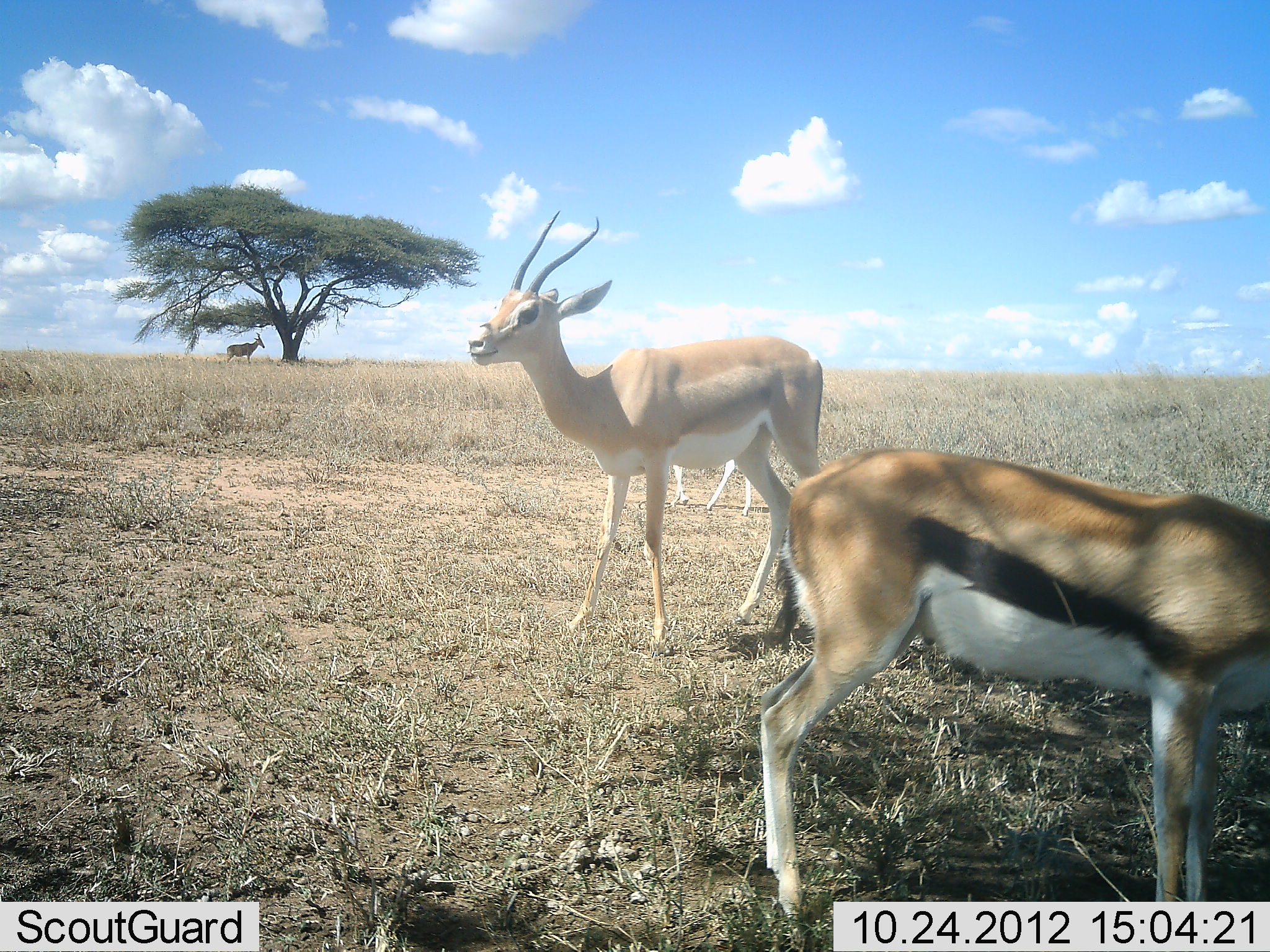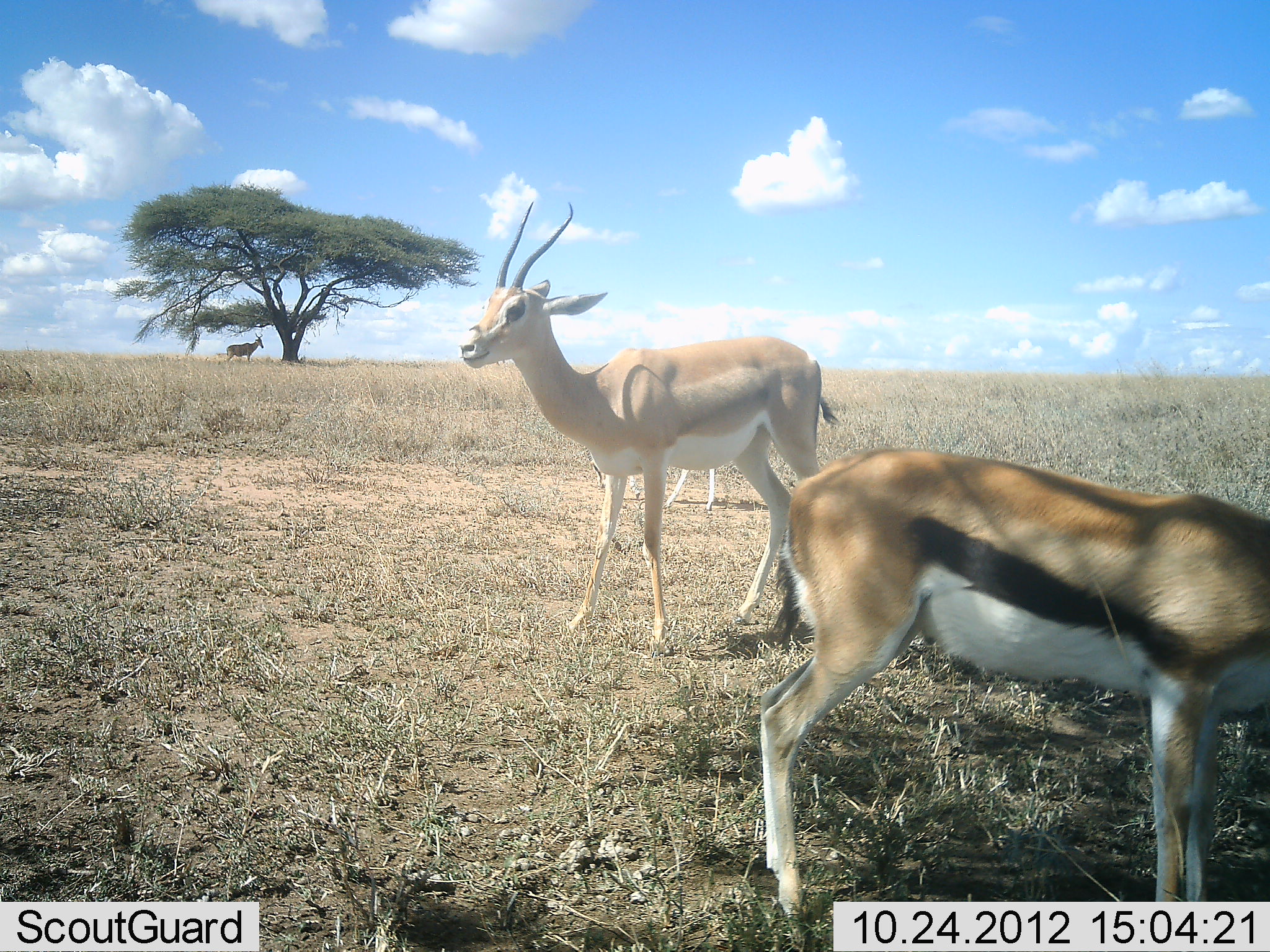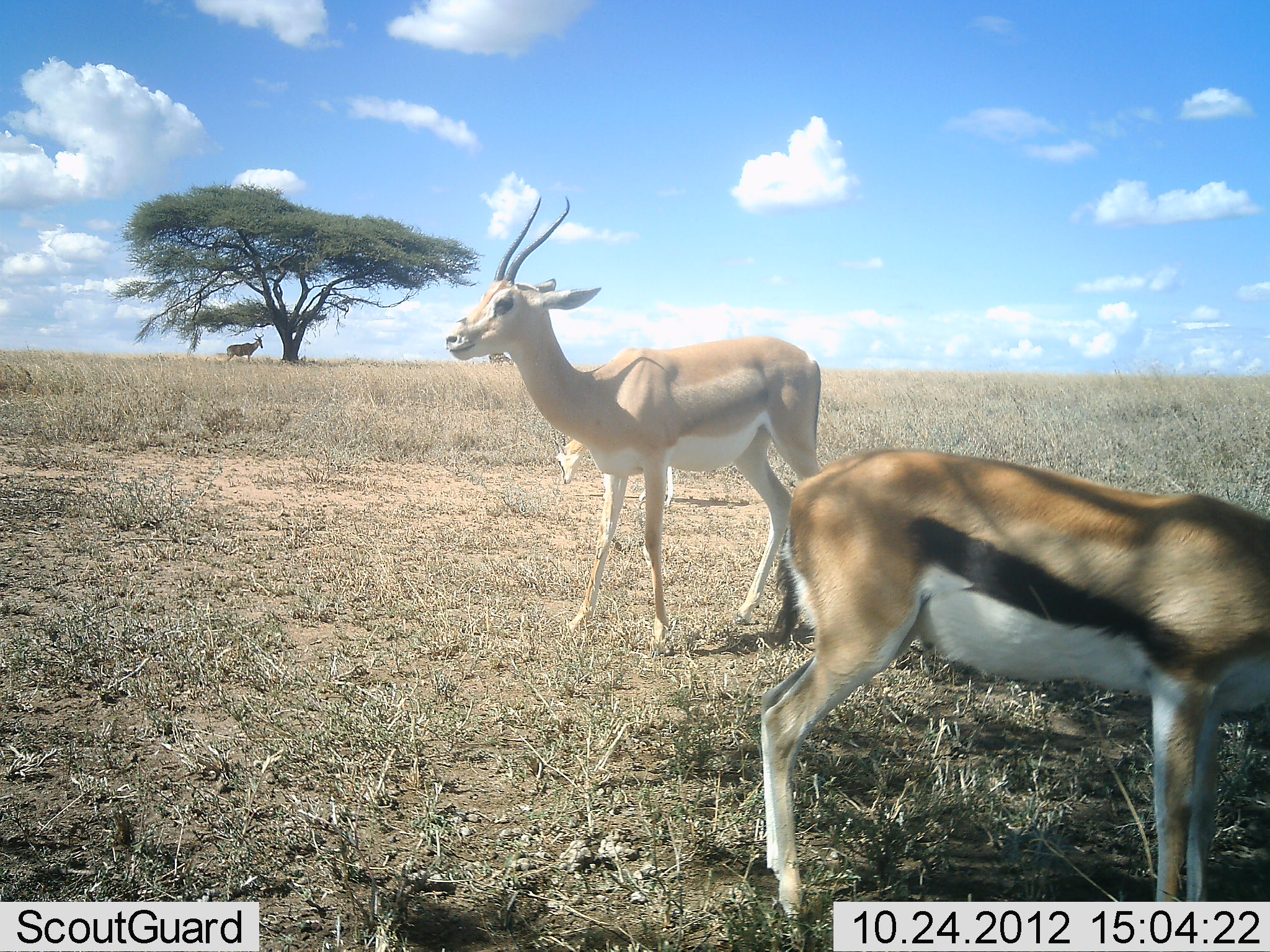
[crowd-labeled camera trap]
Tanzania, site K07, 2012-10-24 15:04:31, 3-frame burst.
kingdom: Animalia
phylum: Chordata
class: Mammalia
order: Artiodactyla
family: Bovidae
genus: Nanger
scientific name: Nanger granti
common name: grant's gazelle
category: gazellegrants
Gazellegrants (grant's gazelle) (Nanger granti), count 2. Behavior (volunteer vote fractions): standing 82%, resting 6%, moving 6%, interacting 0%. Young present (vote fraction): 6%. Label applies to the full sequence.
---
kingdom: Animalia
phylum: Chordata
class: Mammalia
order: Artiodactyla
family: Bovidae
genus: Eudorcas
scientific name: Eudorcas thomsonii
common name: thomson's gazelle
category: gazellethomsons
Gazellethomsons (thomson's gazelle) (Eudorcas thomsonii), count 1. Behavior (volunteer vote fractions): standing 75%, resting 6%, moving 0%, interacting 0%. Young present (vote fraction): 0%. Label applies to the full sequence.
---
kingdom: Animalia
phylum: Chordata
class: Mammalia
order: Artiodactyla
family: Bovidae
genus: Alcelaphus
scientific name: Alcelaphus buselaphus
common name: hartebeest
Hartebeest (Alcelaphus buselaphus), count 1. Behavior (volunteer vote fractions): standing 100%, resting 0%, moving 0%, interacting 0%. Young present (vote fraction): 0%. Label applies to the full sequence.